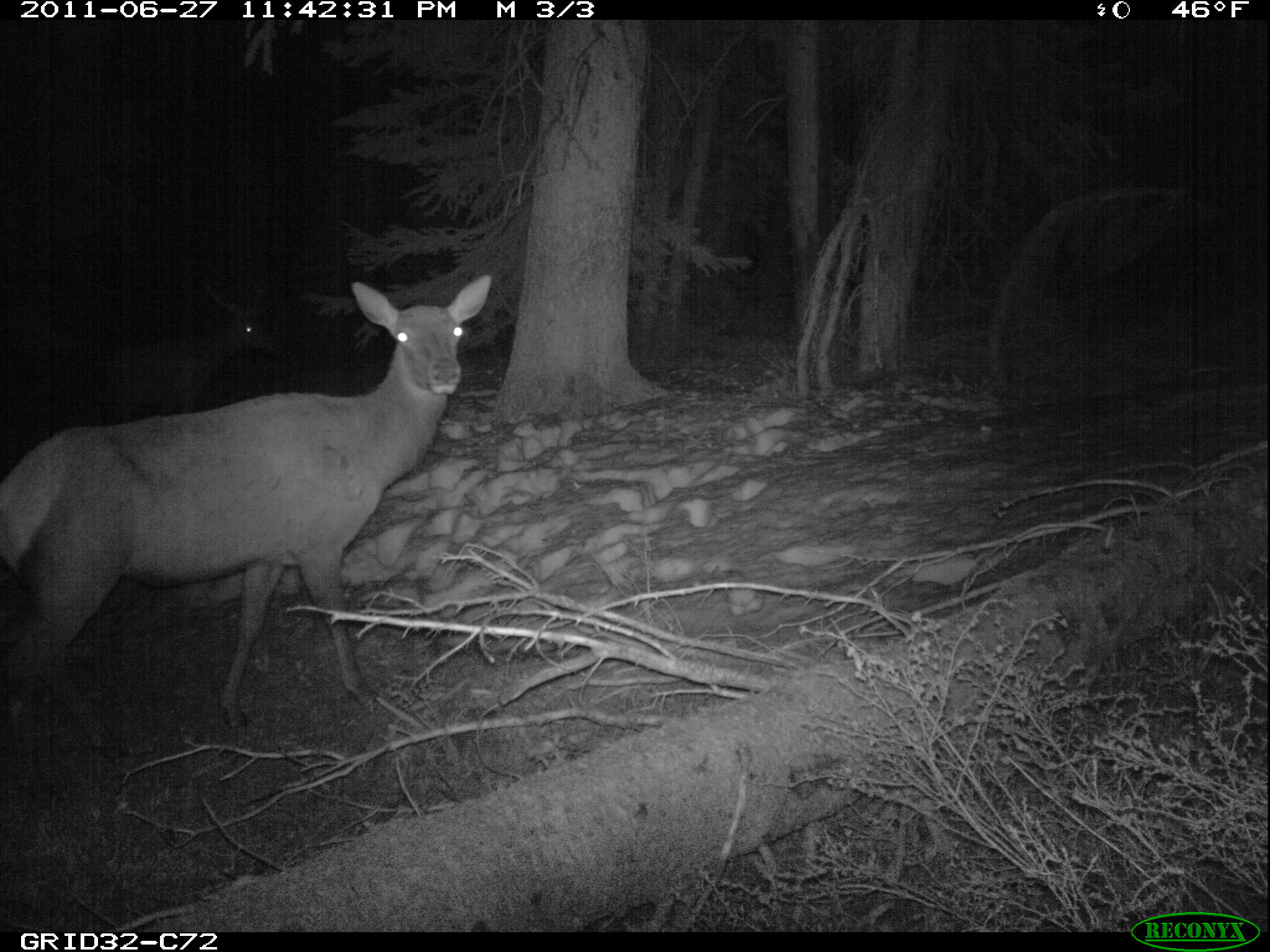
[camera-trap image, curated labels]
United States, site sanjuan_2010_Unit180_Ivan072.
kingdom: Animalia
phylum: Chordata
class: Mammalia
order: Artiodactyla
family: Cervidae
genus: Cervus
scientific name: Cervus elaphus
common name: red deer